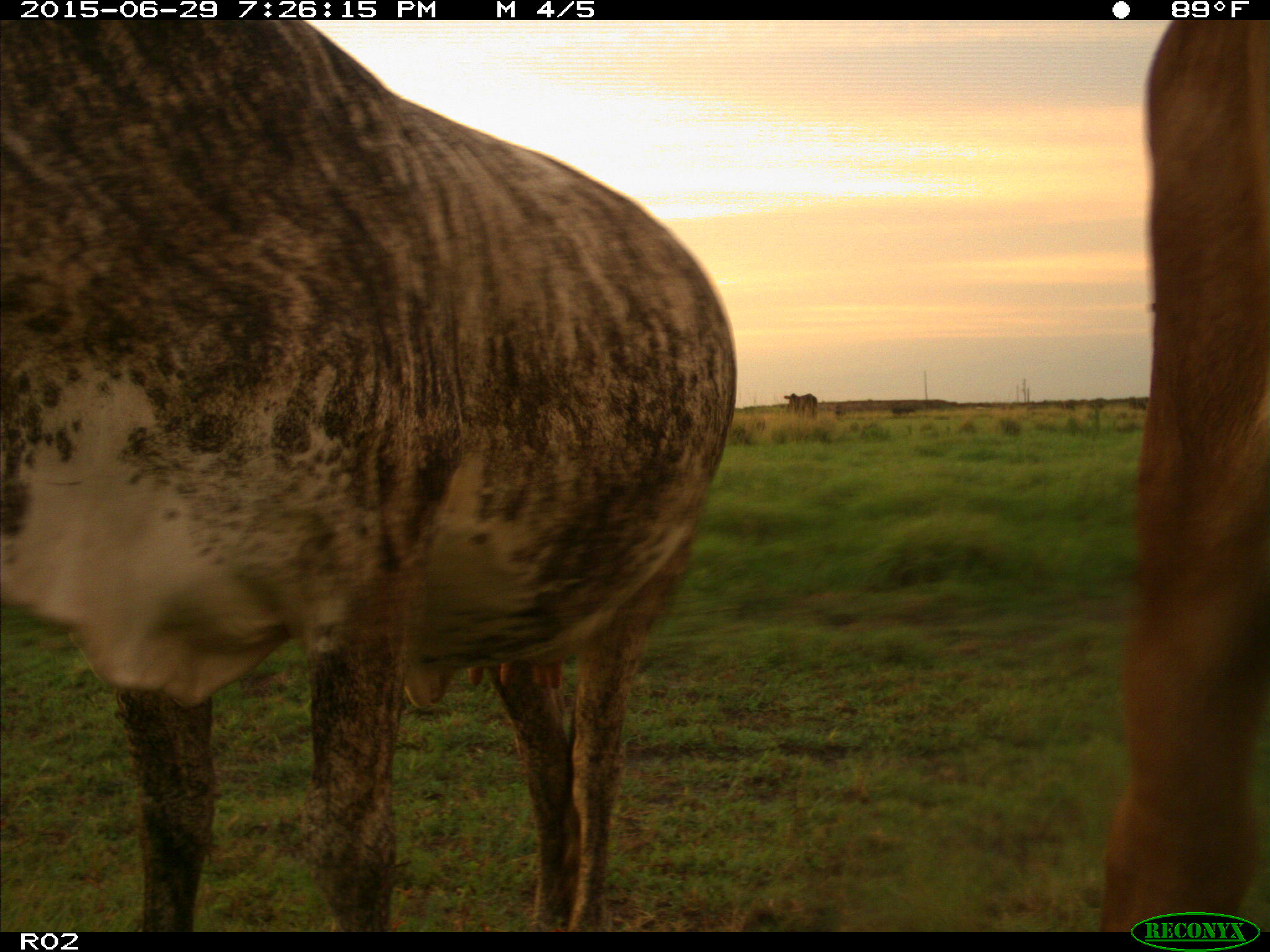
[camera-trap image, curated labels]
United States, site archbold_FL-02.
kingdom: Animalia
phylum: Chordata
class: Mammalia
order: Artiodactyla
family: Bovidae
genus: Bos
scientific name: Bos taurus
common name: domestic cow